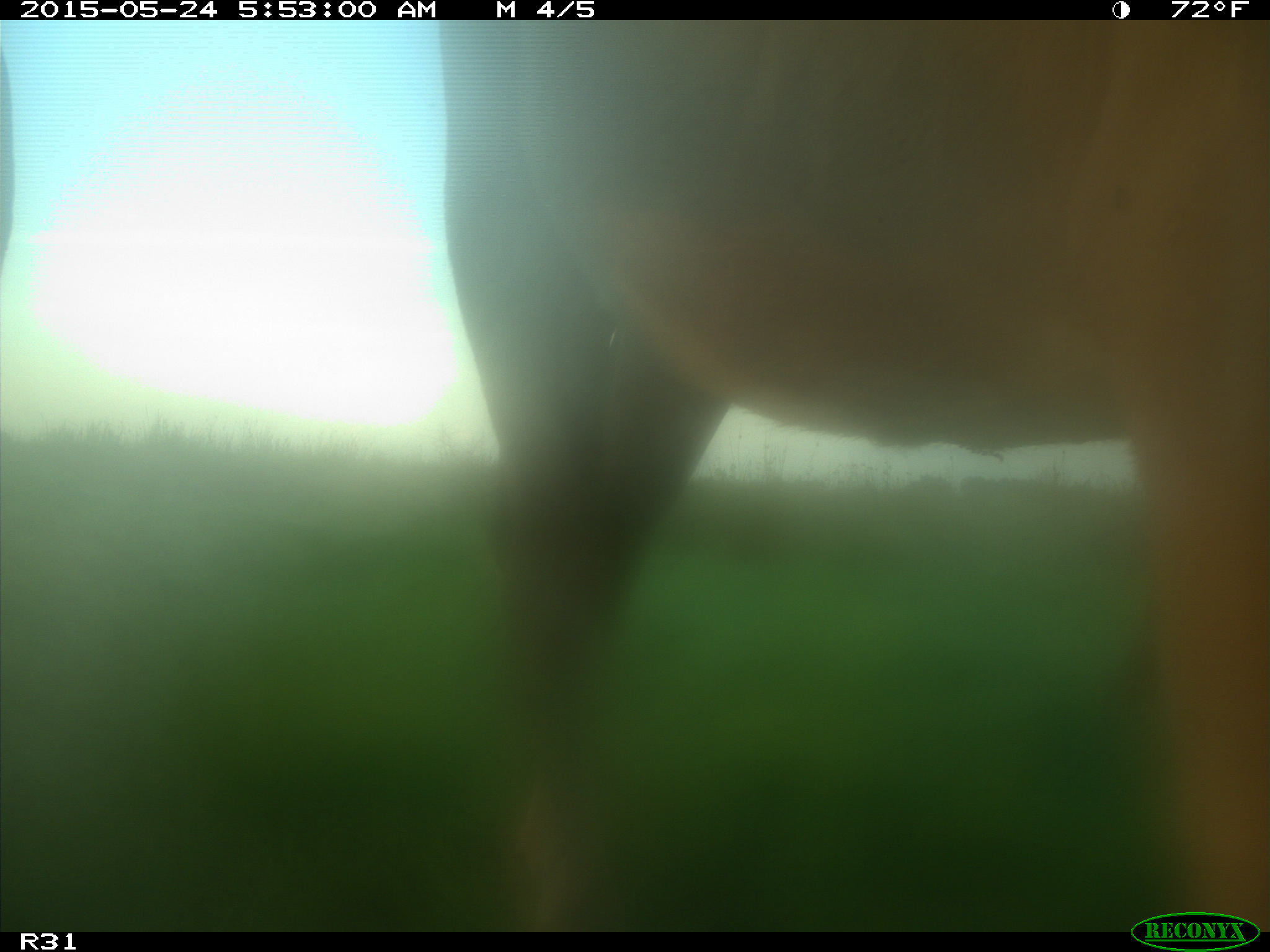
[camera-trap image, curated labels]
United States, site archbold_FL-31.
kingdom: Animalia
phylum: Chordata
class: Mammalia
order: Artiodactyla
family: Bovidae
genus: Bos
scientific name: Bos taurus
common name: domestic cow